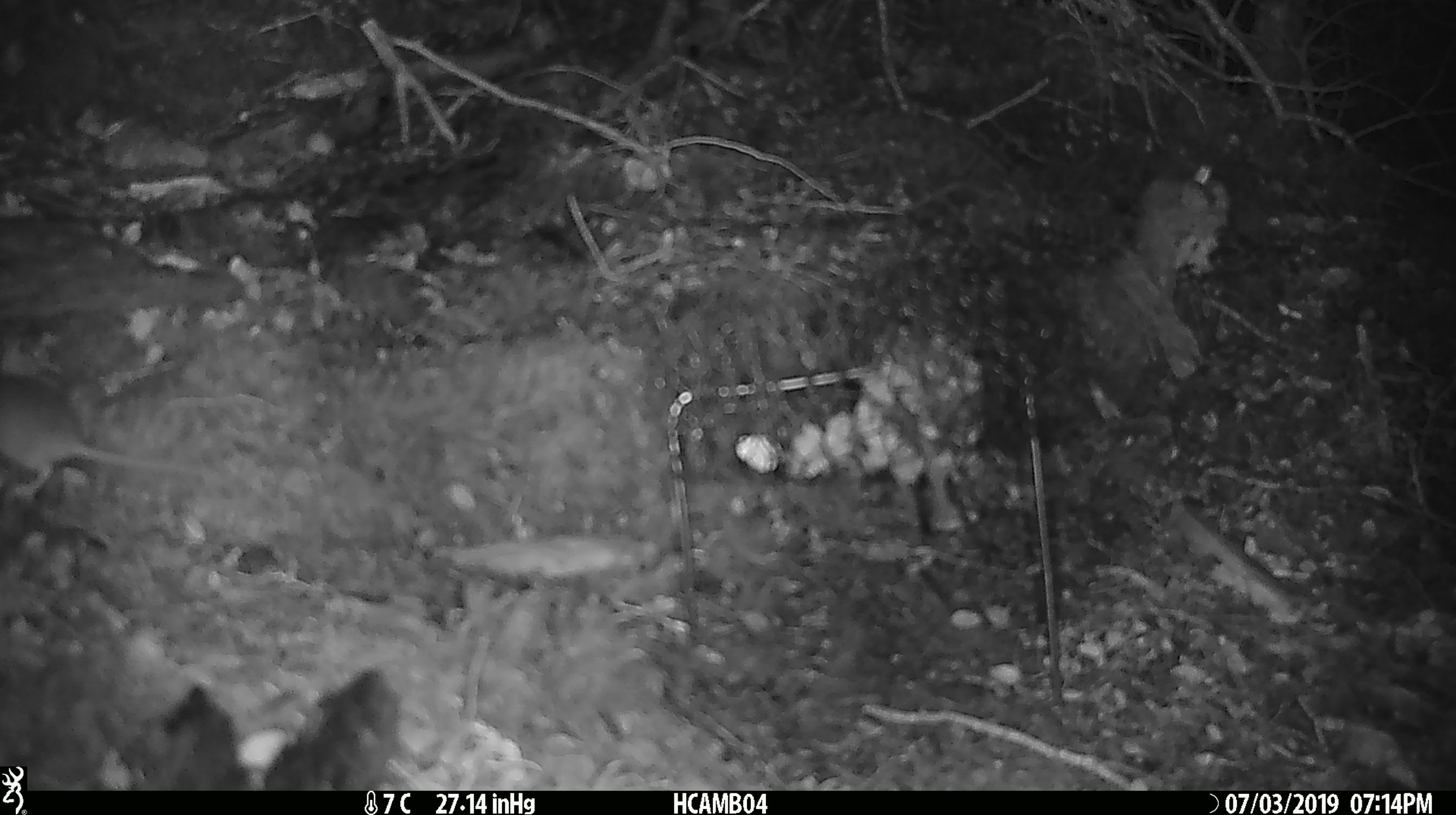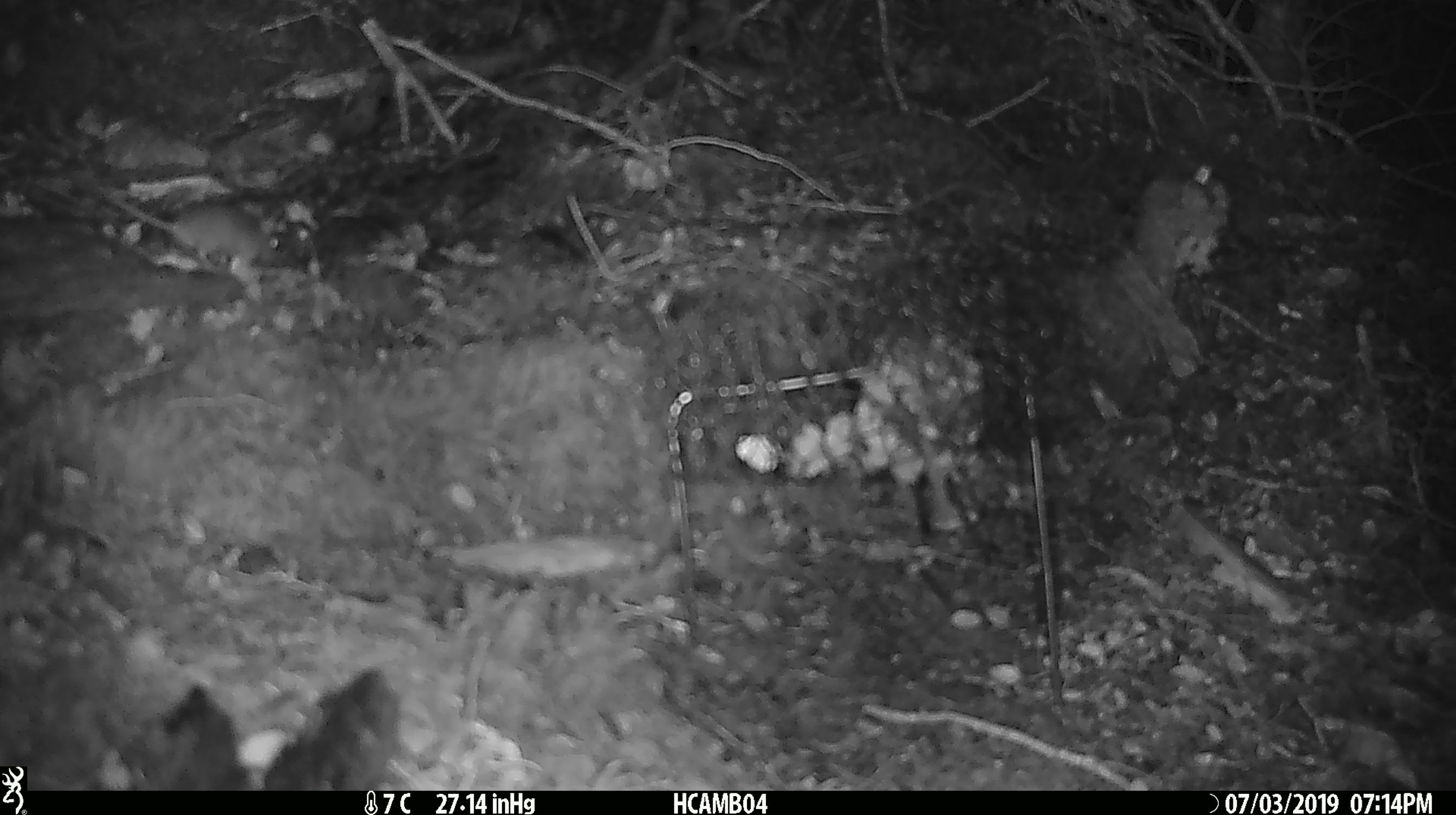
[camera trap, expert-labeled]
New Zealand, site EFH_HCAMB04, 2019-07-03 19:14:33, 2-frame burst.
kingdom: Animalia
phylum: Chordata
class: Mammalia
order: Rodentia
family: Muridae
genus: Mus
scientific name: Mus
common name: mouse